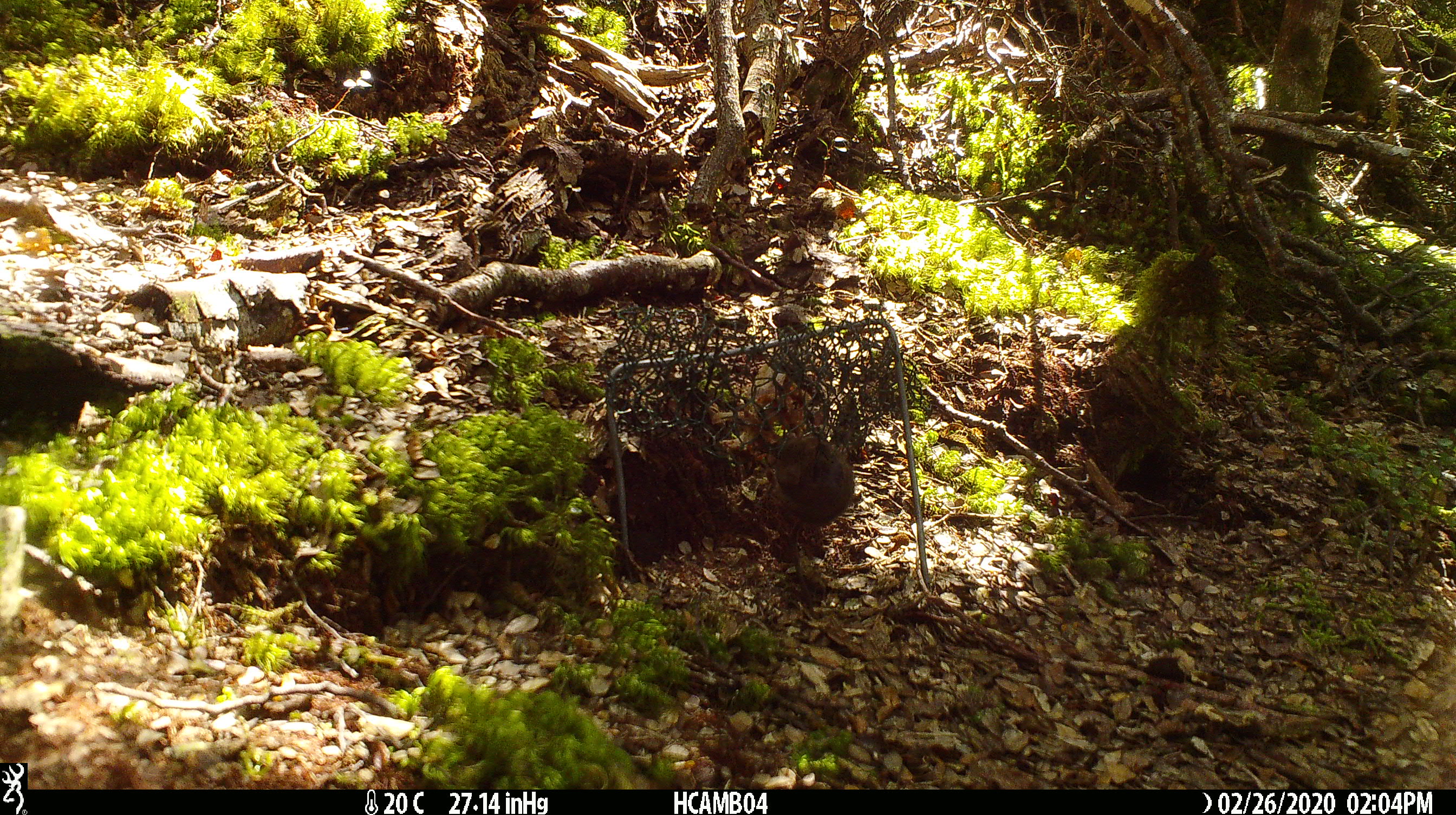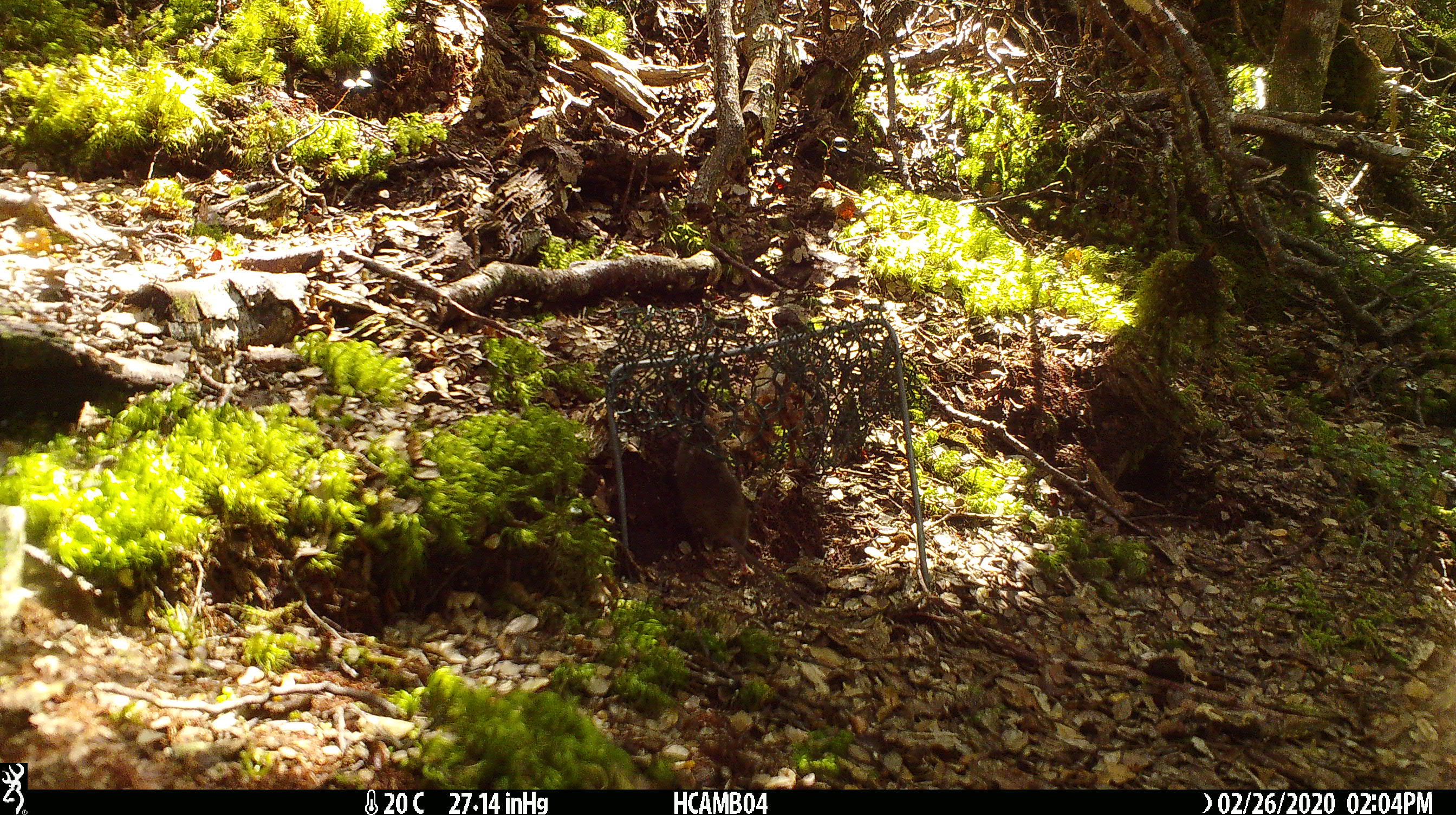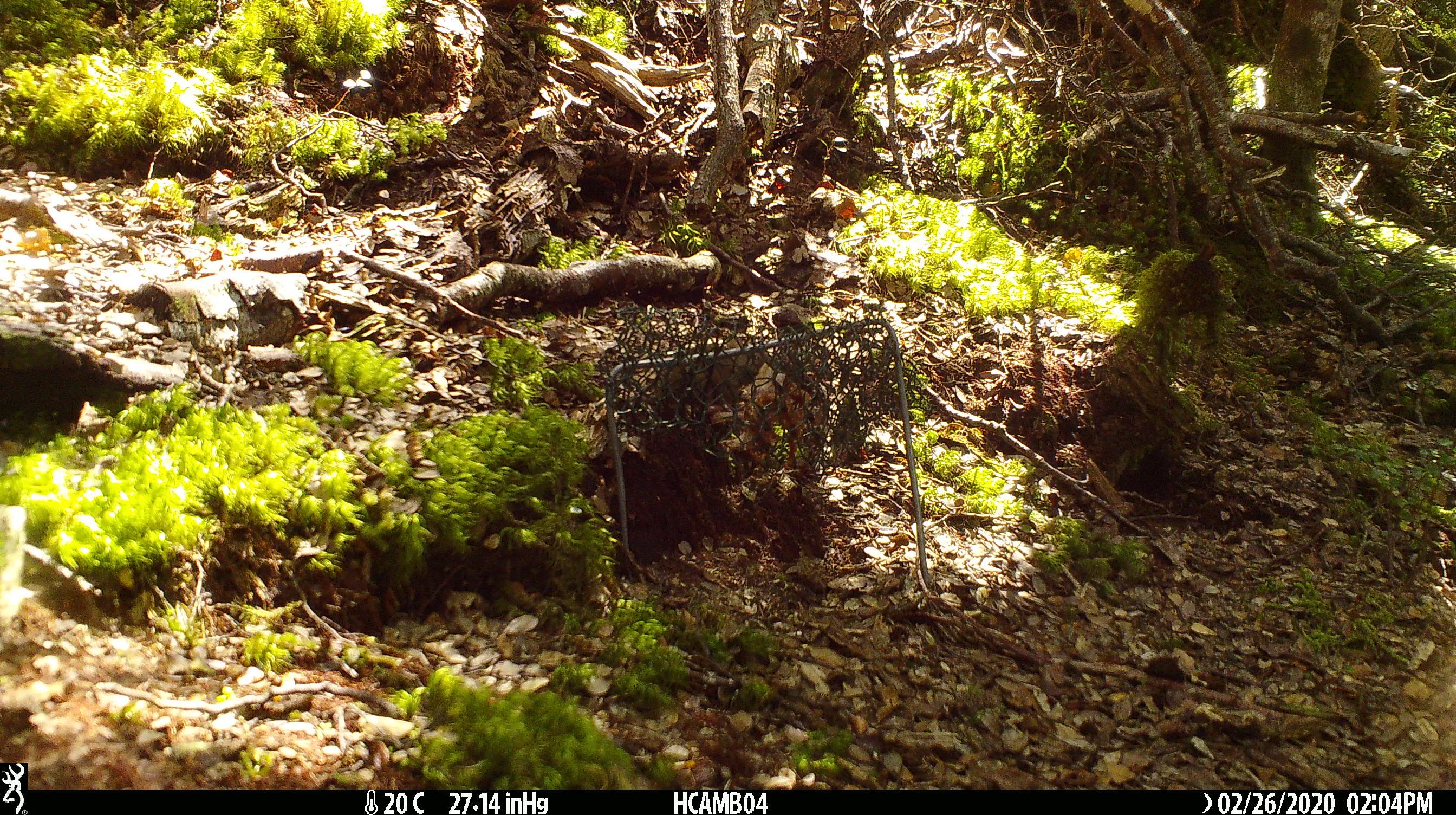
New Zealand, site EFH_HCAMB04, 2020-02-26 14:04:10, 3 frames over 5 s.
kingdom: Animalia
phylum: Chordata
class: Mammalia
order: Rodentia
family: Muridae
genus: Mus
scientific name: Mus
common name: mouse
Mouse (Mus).